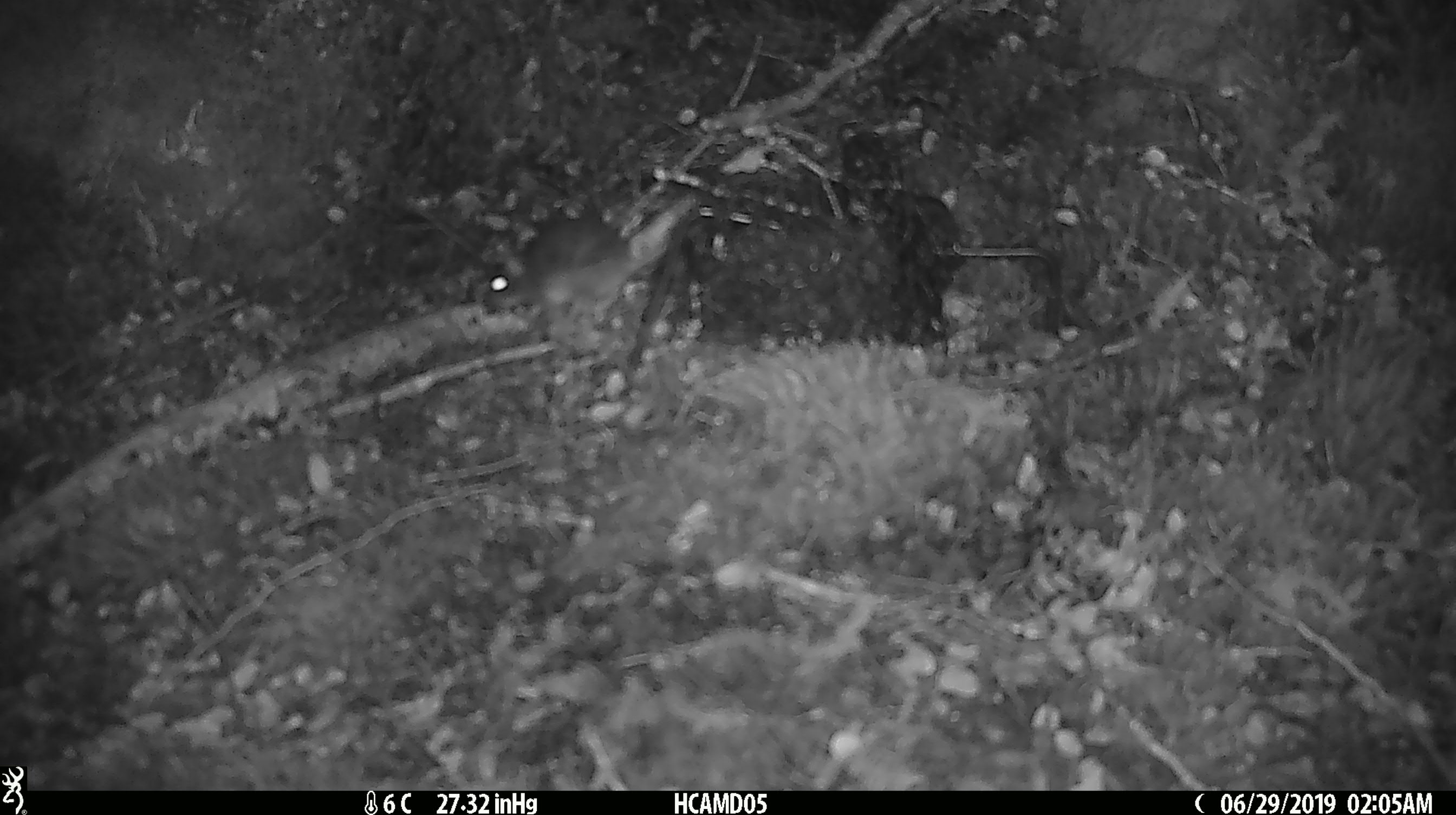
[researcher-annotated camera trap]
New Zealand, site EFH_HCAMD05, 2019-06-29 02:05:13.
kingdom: Animalia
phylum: Chordata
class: Mammalia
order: Rodentia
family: Muridae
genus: Mus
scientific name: Mus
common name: mouse